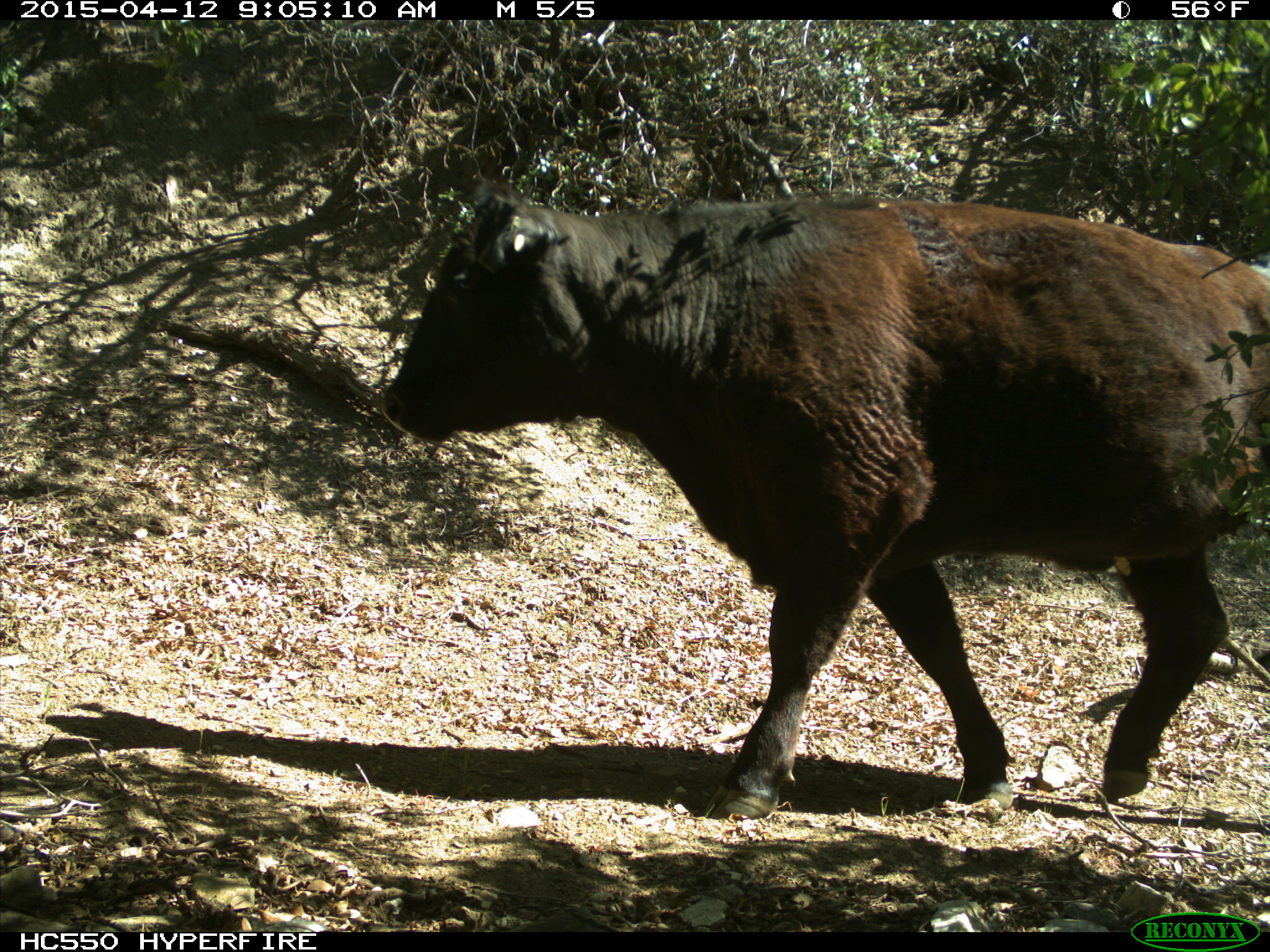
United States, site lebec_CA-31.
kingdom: Animalia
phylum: Chordata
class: Mammalia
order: Artiodactyla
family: Bovidae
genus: Bos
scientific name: Bos taurus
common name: domestic cow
Bos taurus (domestic cow).